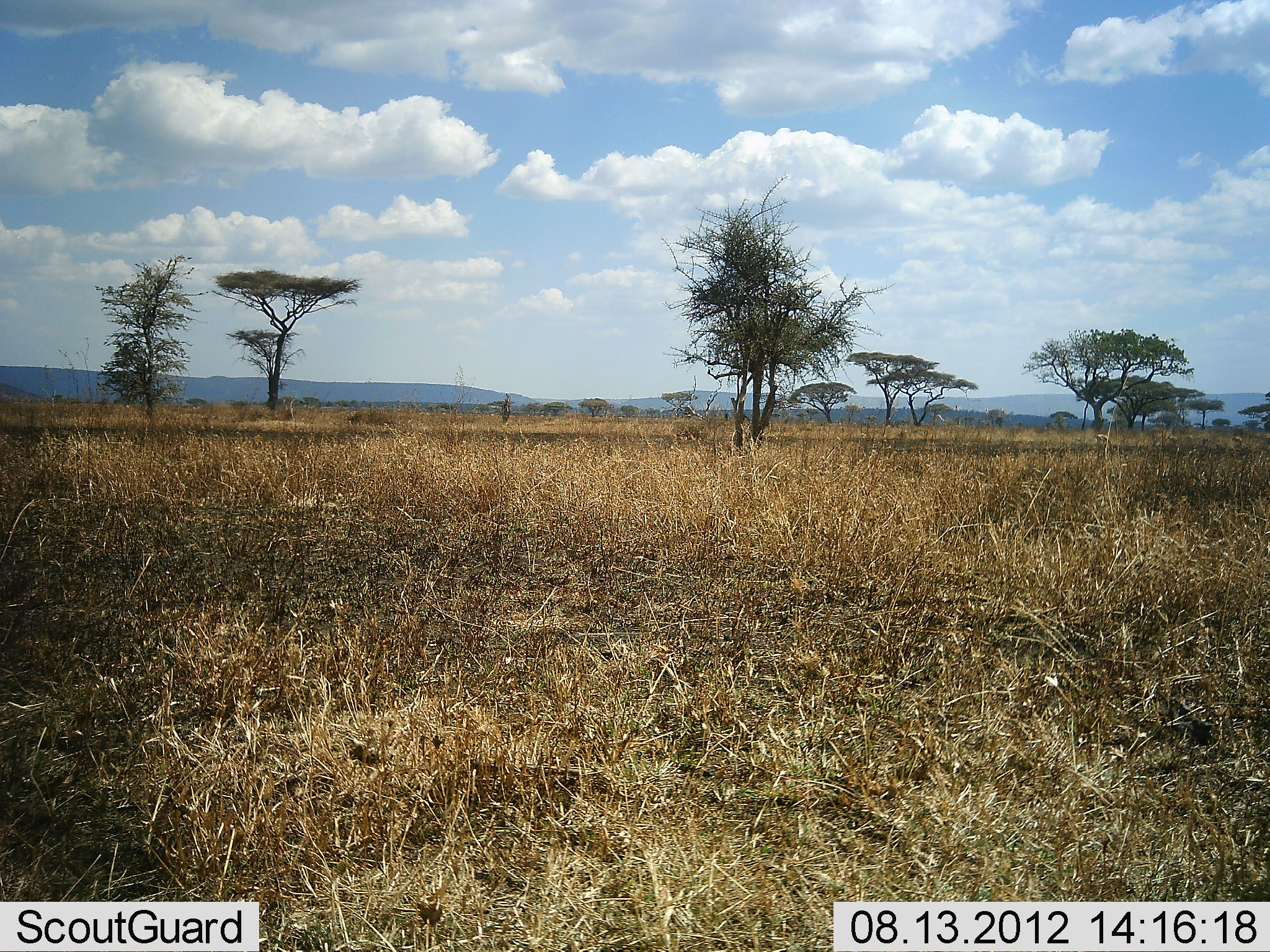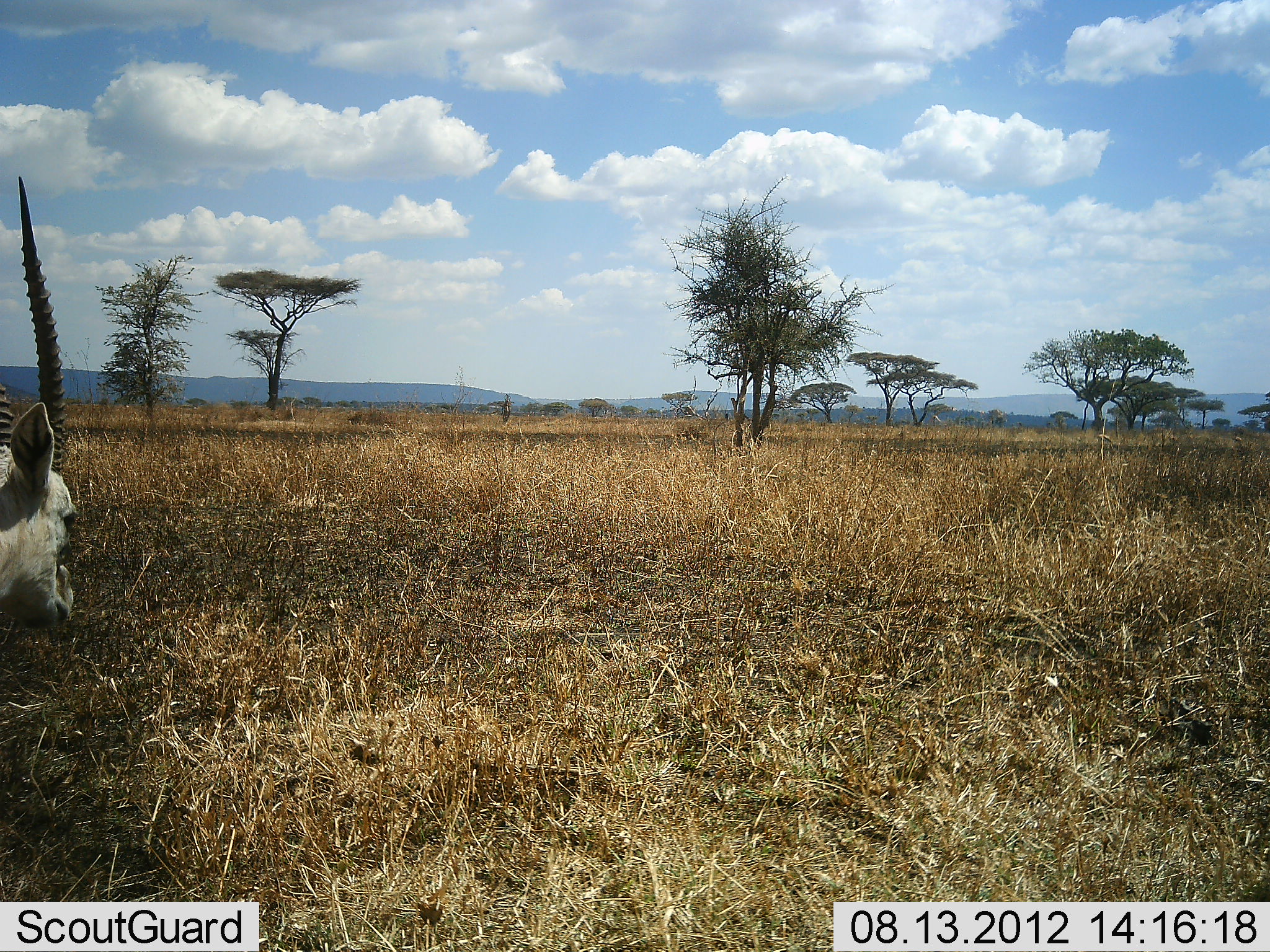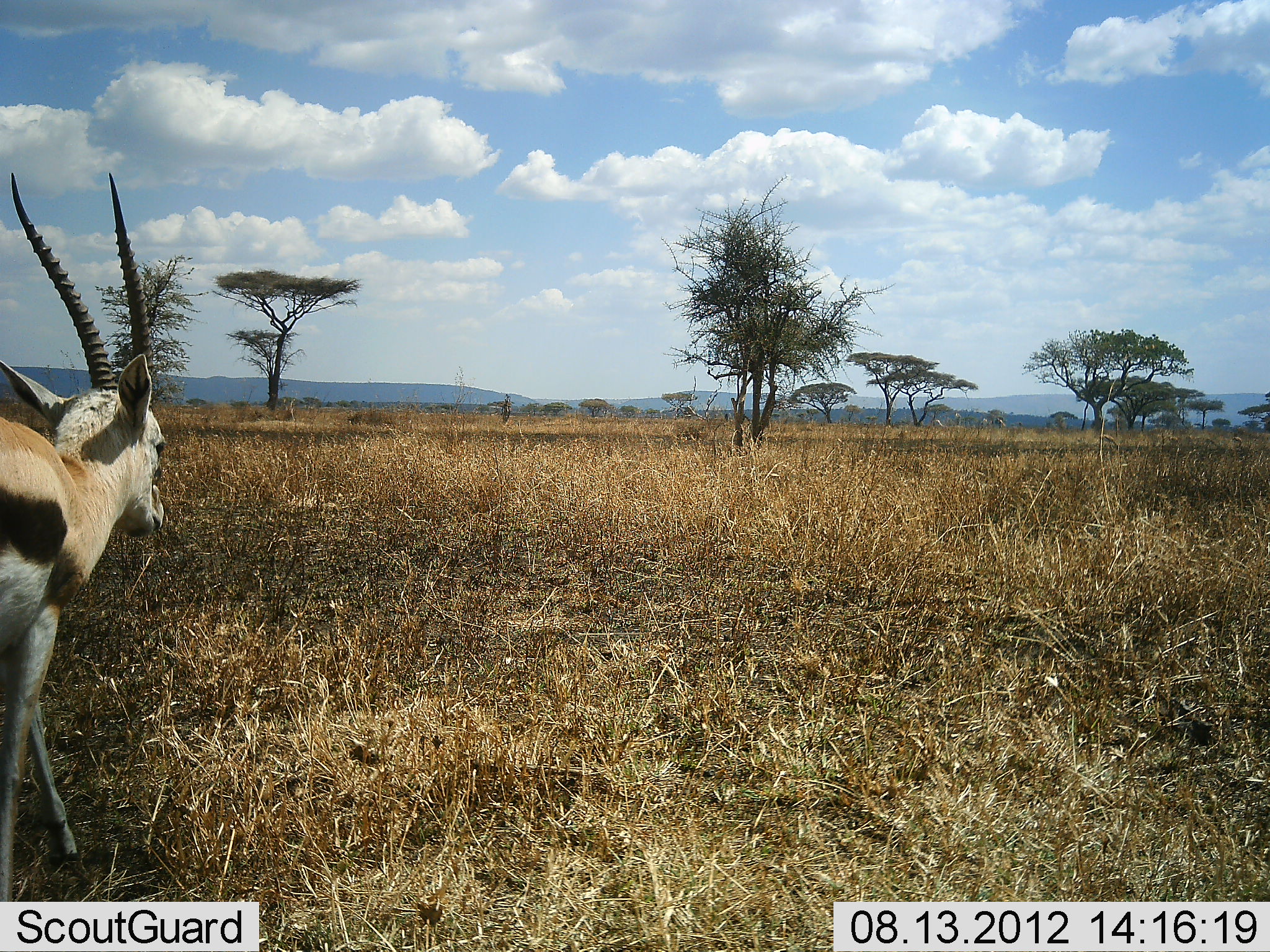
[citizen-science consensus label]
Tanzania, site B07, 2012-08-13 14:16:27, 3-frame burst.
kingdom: Animalia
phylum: Chordata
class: Mammalia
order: Artiodactyla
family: Bovidae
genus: Eudorcas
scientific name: Eudorcas thomsonii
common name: thomson's gazelle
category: gazellethomsons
Gazellethomsons (thomson's gazelle) (Eudorcas thomsonii), count 1. Behavior (volunteer vote fractions): standing 10%, resting 0%, moving 90%, interacting 0%. Young present (vote fraction): 0%. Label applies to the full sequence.